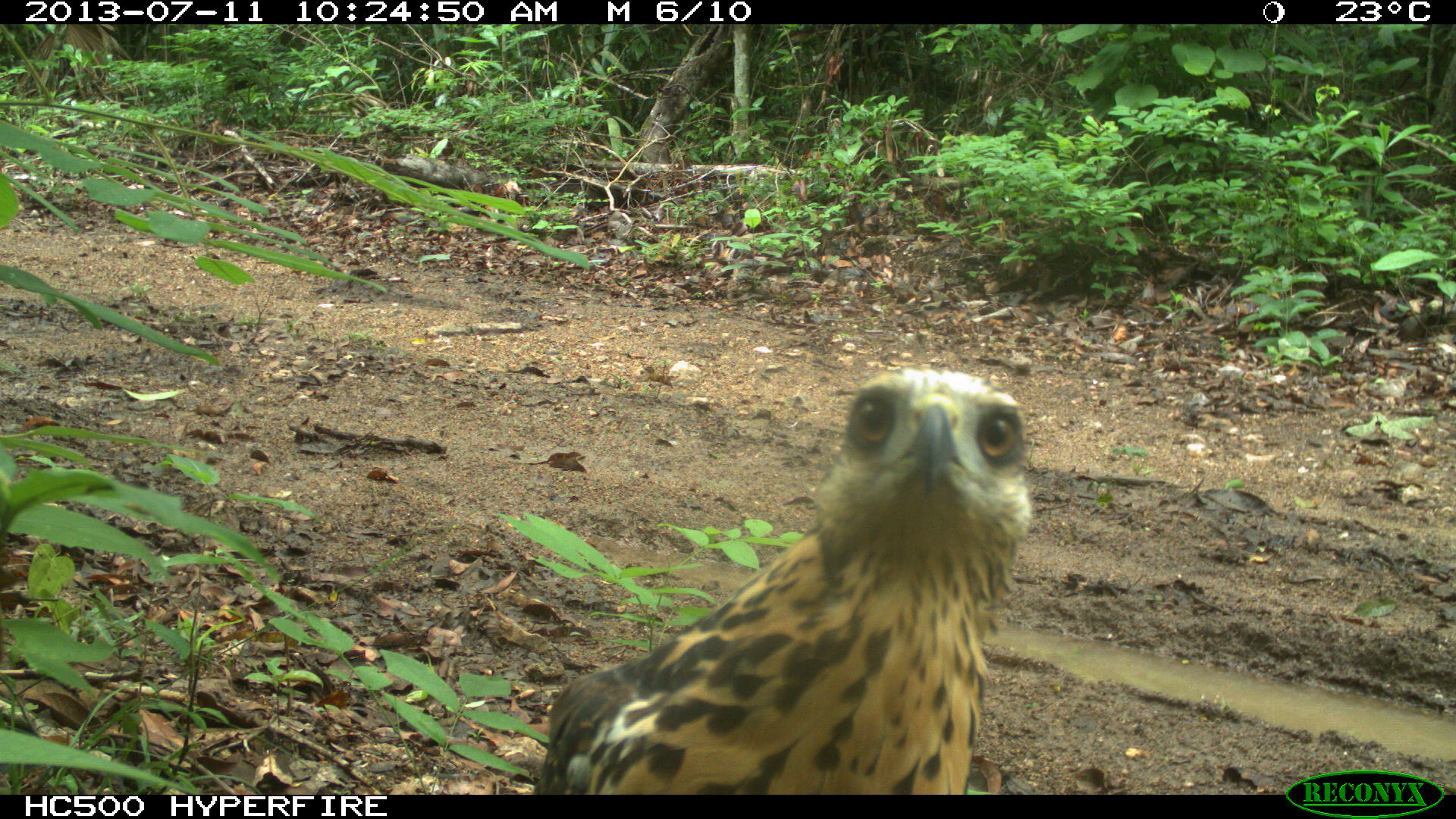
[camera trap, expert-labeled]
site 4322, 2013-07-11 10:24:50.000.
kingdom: Animalia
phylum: Chordata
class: Aves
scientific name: Aves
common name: birds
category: unknown raptor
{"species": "unknown raptor (birds) (Aves)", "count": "1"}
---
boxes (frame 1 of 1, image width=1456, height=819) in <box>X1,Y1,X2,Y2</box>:
unknown raptor: <box>538,366,1031,792</box>